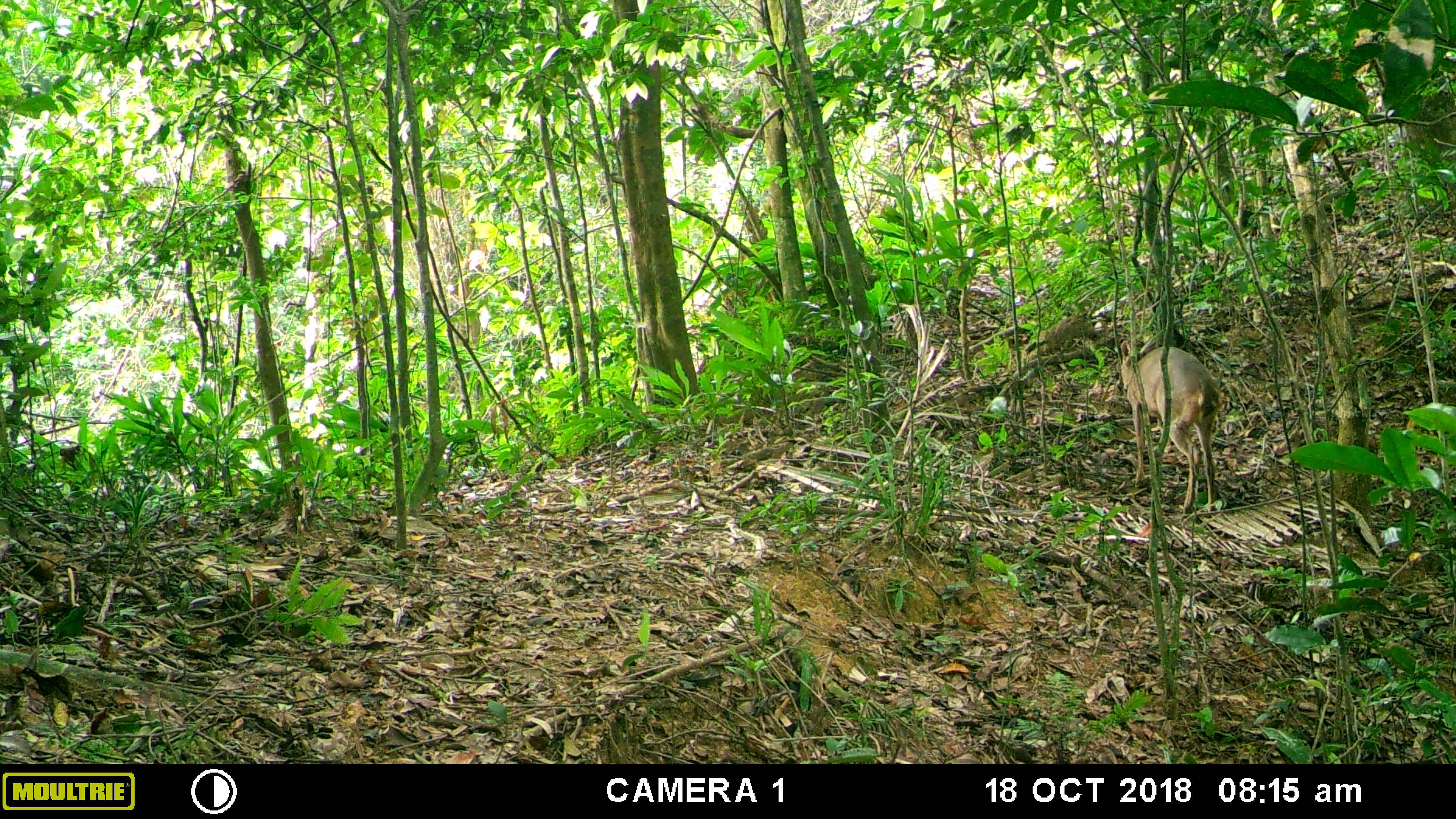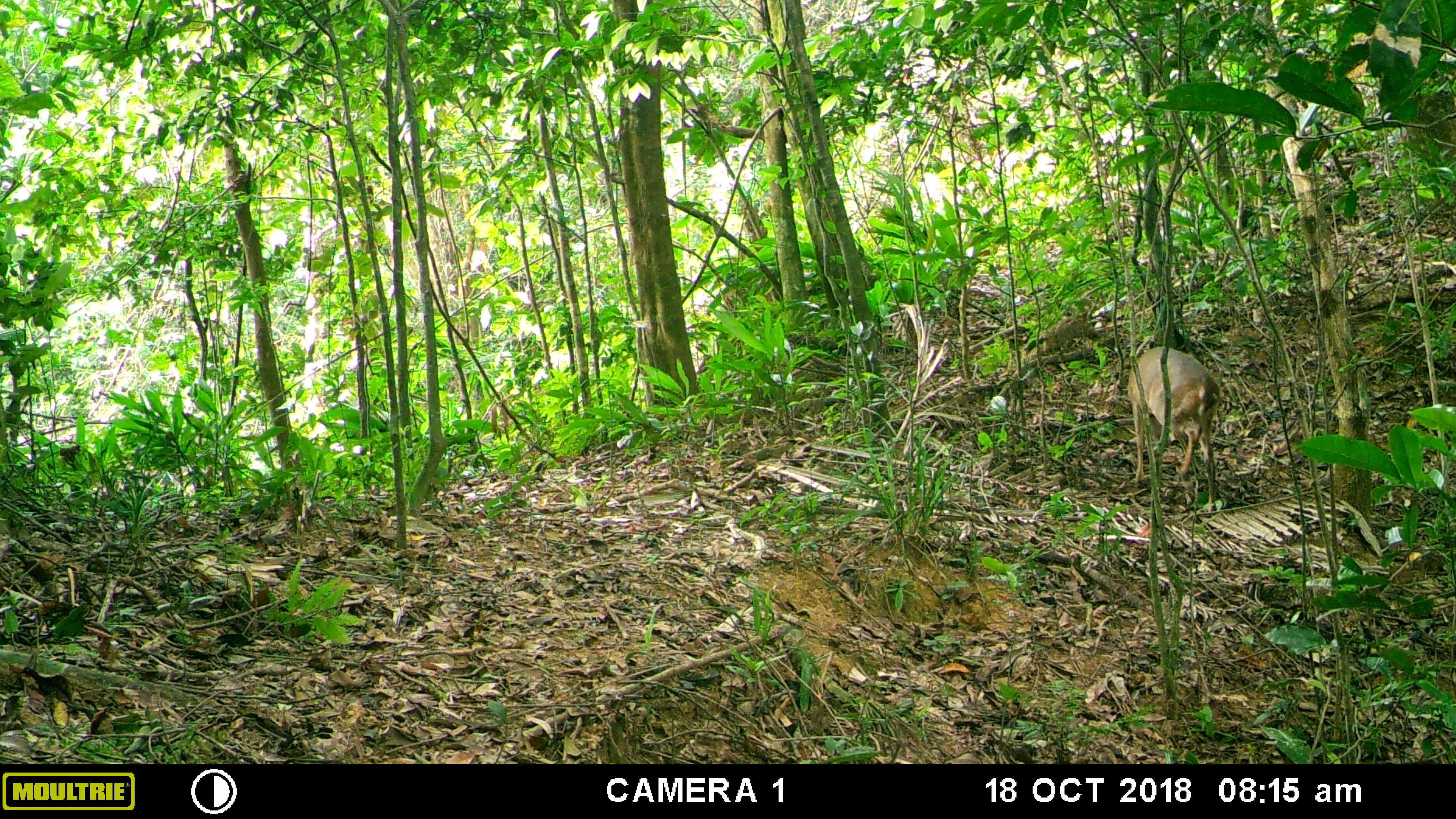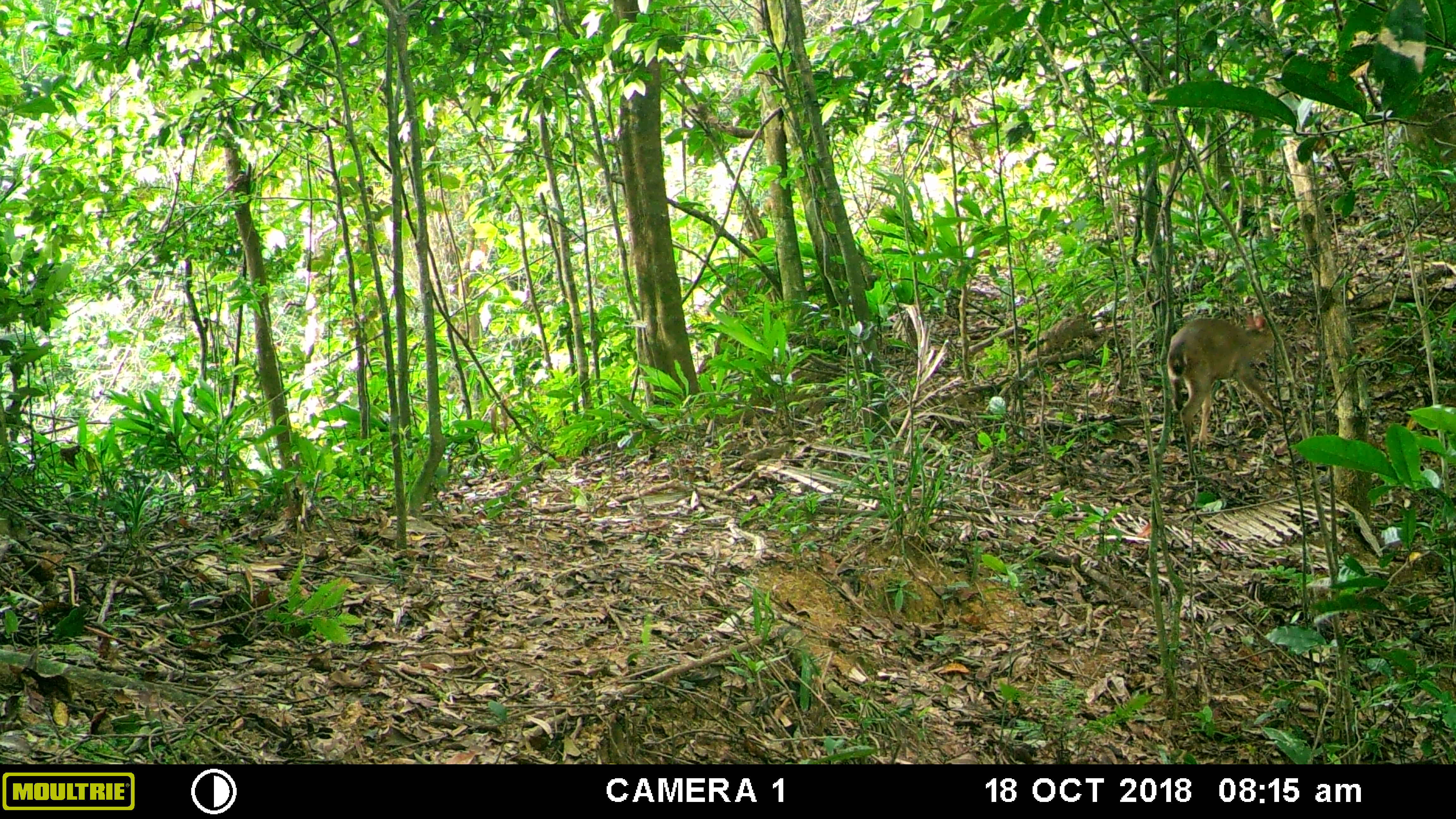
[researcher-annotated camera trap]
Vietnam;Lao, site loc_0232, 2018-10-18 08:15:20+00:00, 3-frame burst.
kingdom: Animalia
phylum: Chordata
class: Mammalia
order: Artiodactyla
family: Cervidae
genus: Muntiacus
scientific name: Muntiacus vuquangensis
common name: large-antlered muntjac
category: large antlered muntjac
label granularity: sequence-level